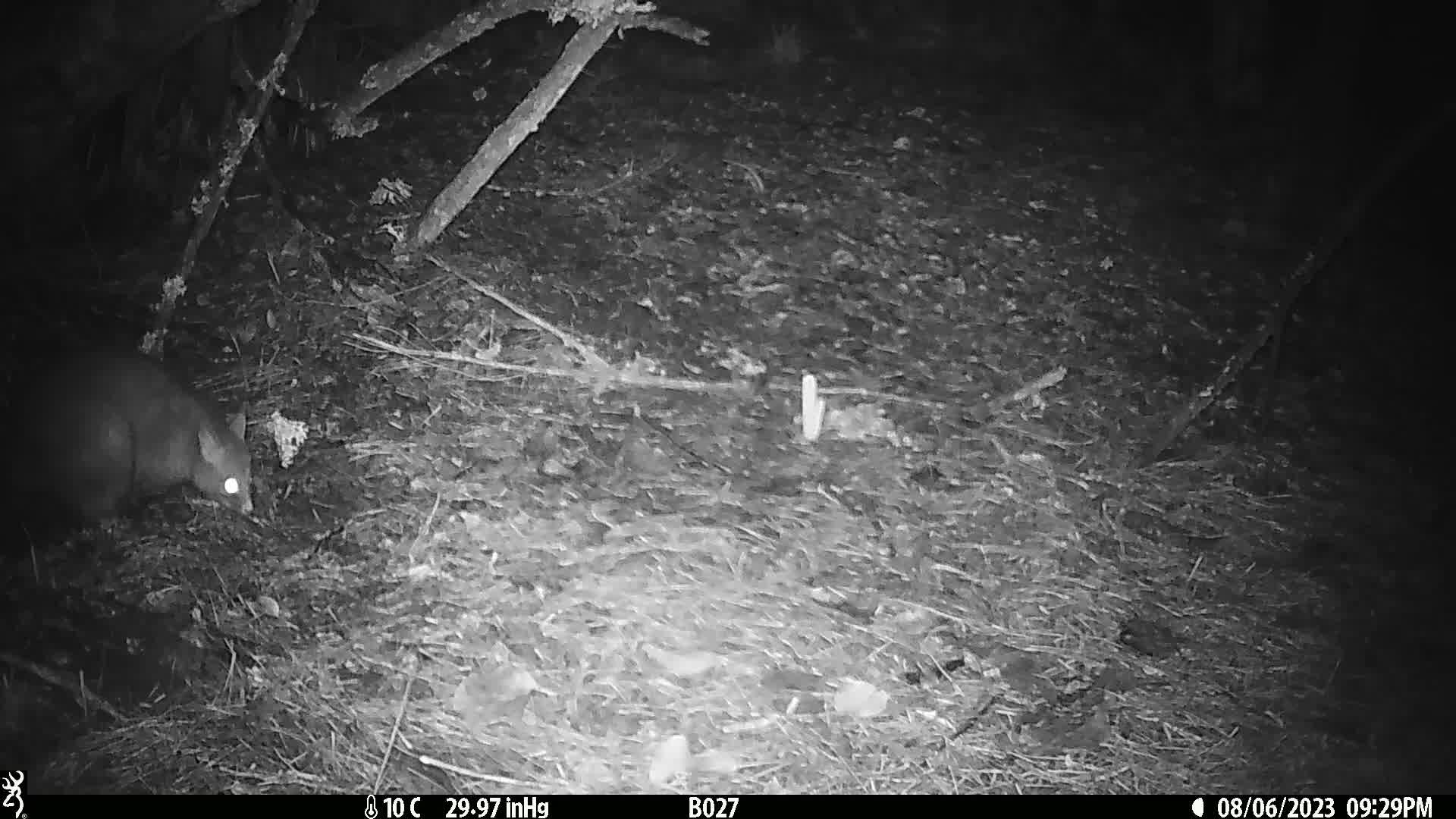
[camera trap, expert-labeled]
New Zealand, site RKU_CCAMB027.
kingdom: Animalia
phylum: Chordata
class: Mammalia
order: Diprotodontia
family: Phalangeridae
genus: Trichosurus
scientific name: Trichosurus vulpecula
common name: common brushtail possum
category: possum